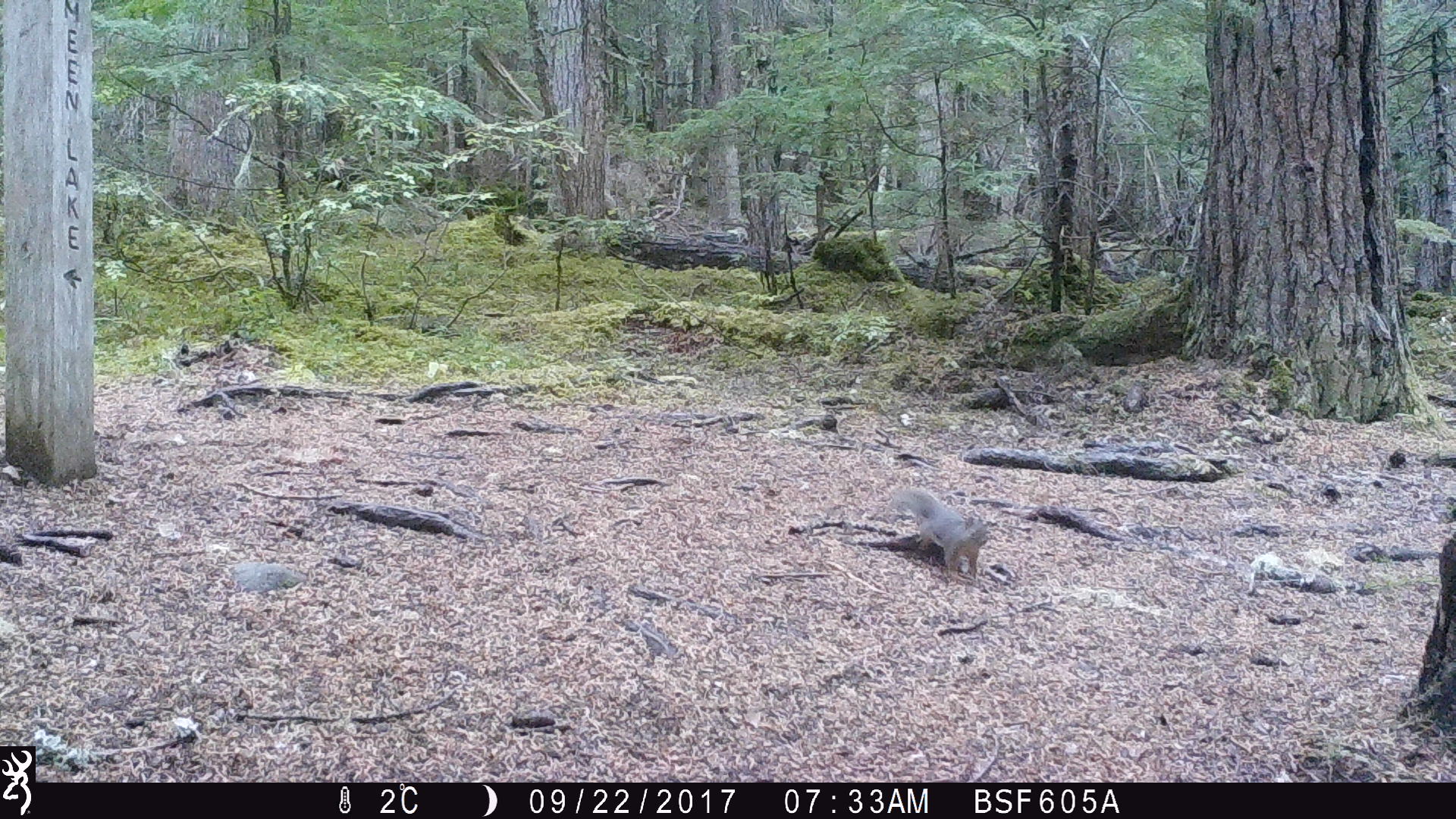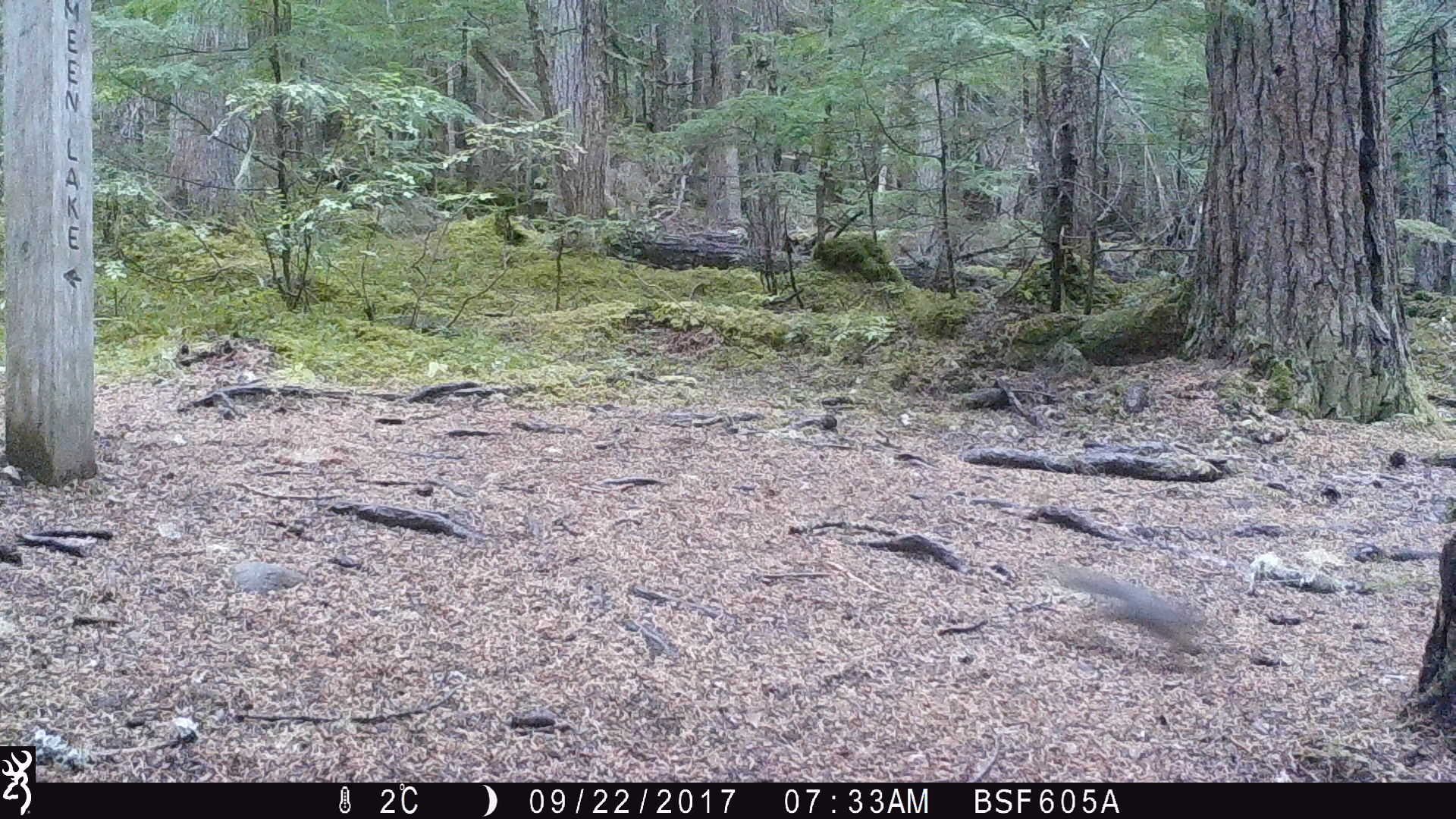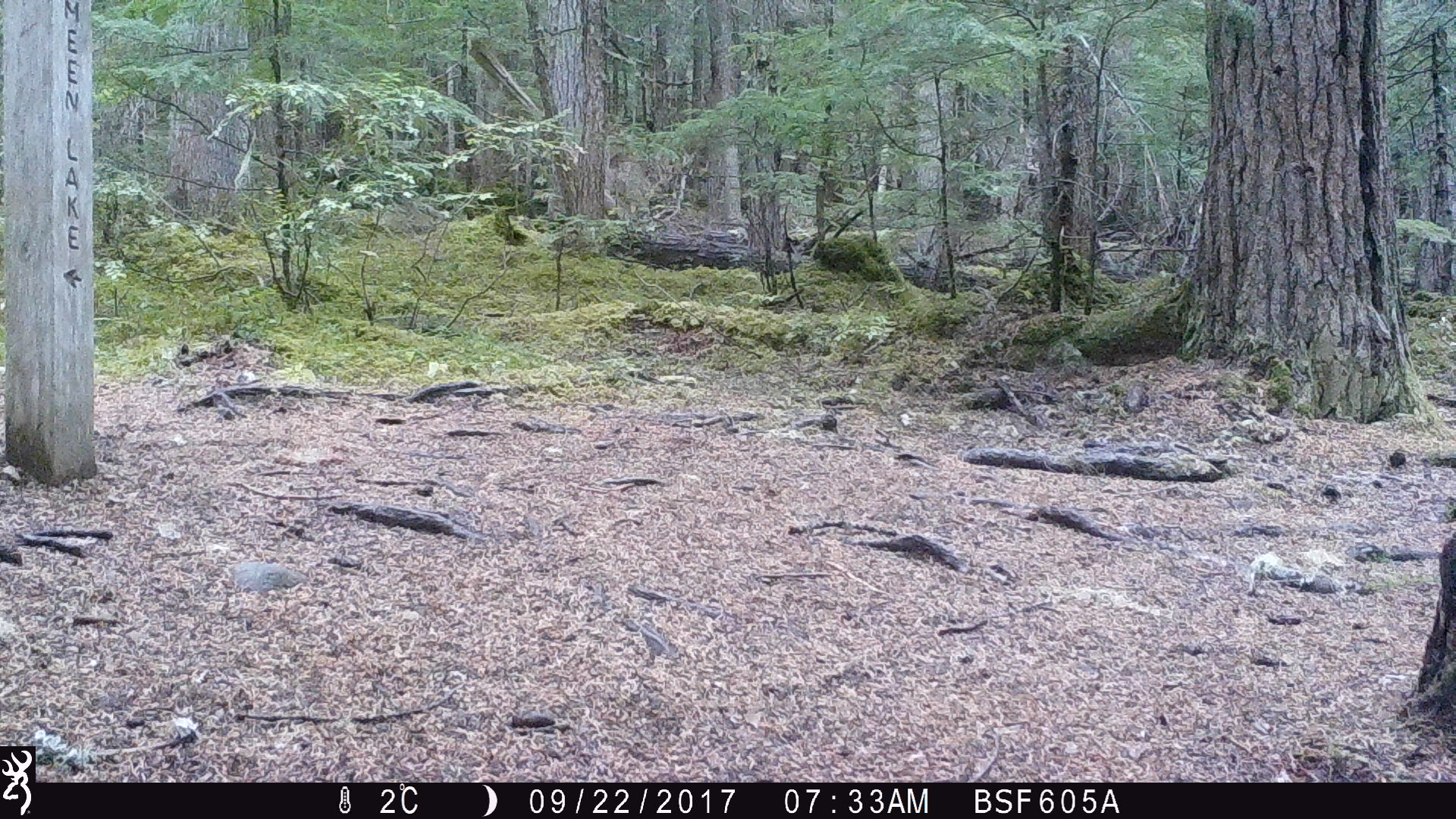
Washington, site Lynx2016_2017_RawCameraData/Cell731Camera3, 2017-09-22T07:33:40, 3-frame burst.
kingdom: Animalia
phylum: Chordata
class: Mammalia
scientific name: Mammalia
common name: small mammal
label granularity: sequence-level